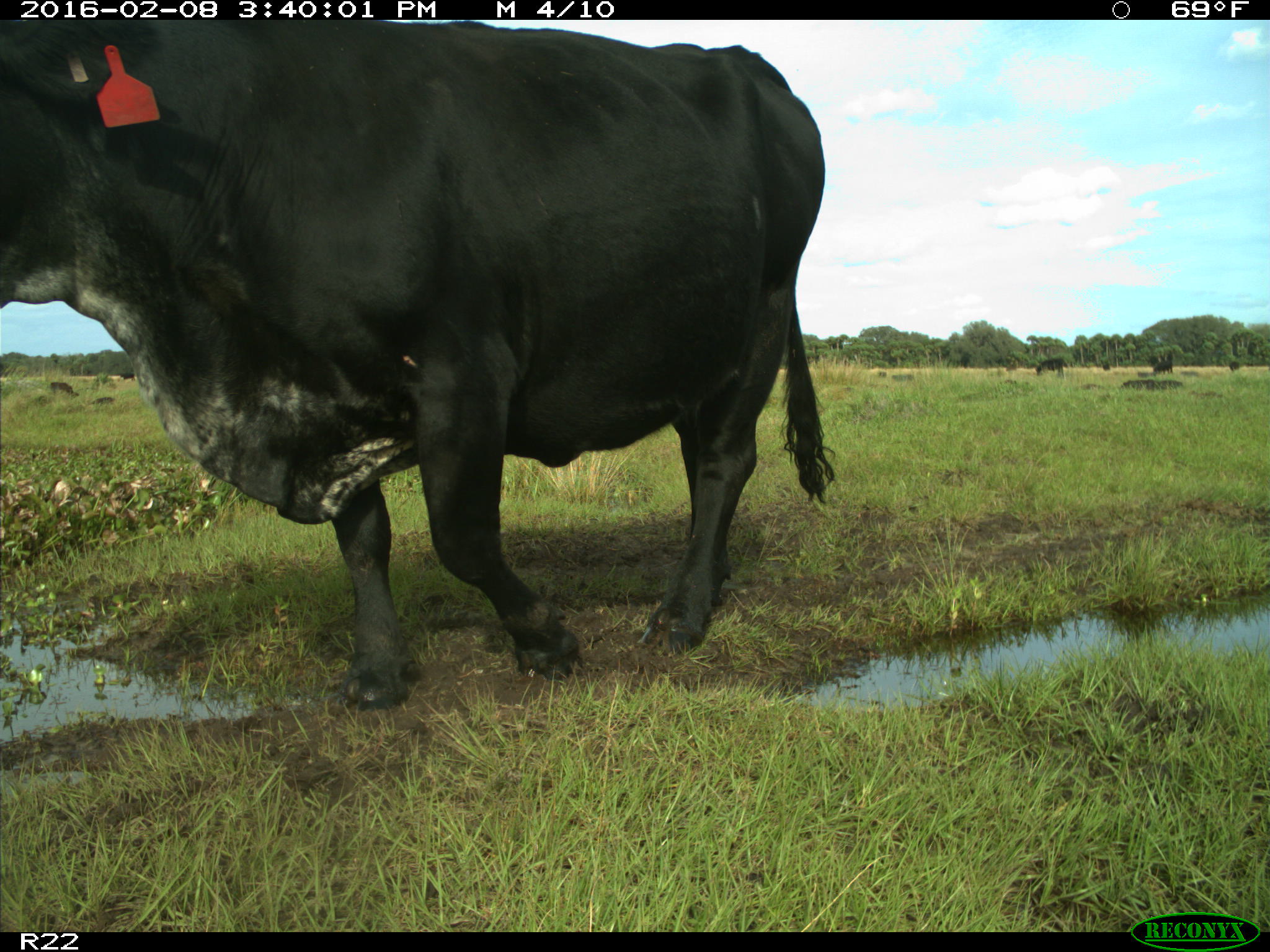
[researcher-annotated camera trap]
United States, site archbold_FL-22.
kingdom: Animalia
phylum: Chordata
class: Mammalia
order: Artiodactyla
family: Bovidae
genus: Bos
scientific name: Bos taurus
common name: domestic cow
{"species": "Bos taurus (domestic cow)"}